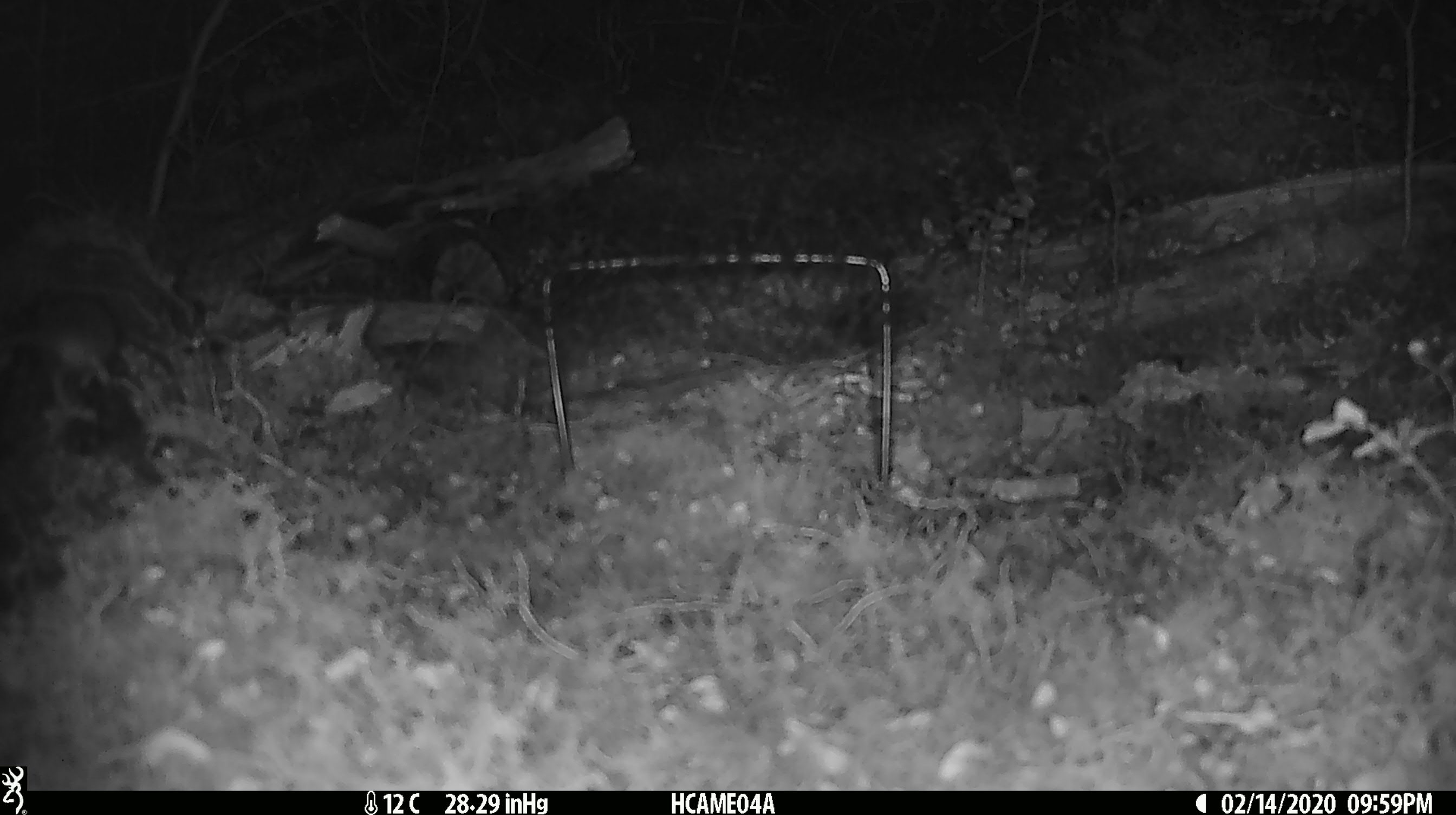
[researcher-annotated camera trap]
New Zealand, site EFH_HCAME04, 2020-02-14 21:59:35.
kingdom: Animalia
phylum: Chordata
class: Mammalia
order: Rodentia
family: Muridae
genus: Mus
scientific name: Mus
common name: mouse